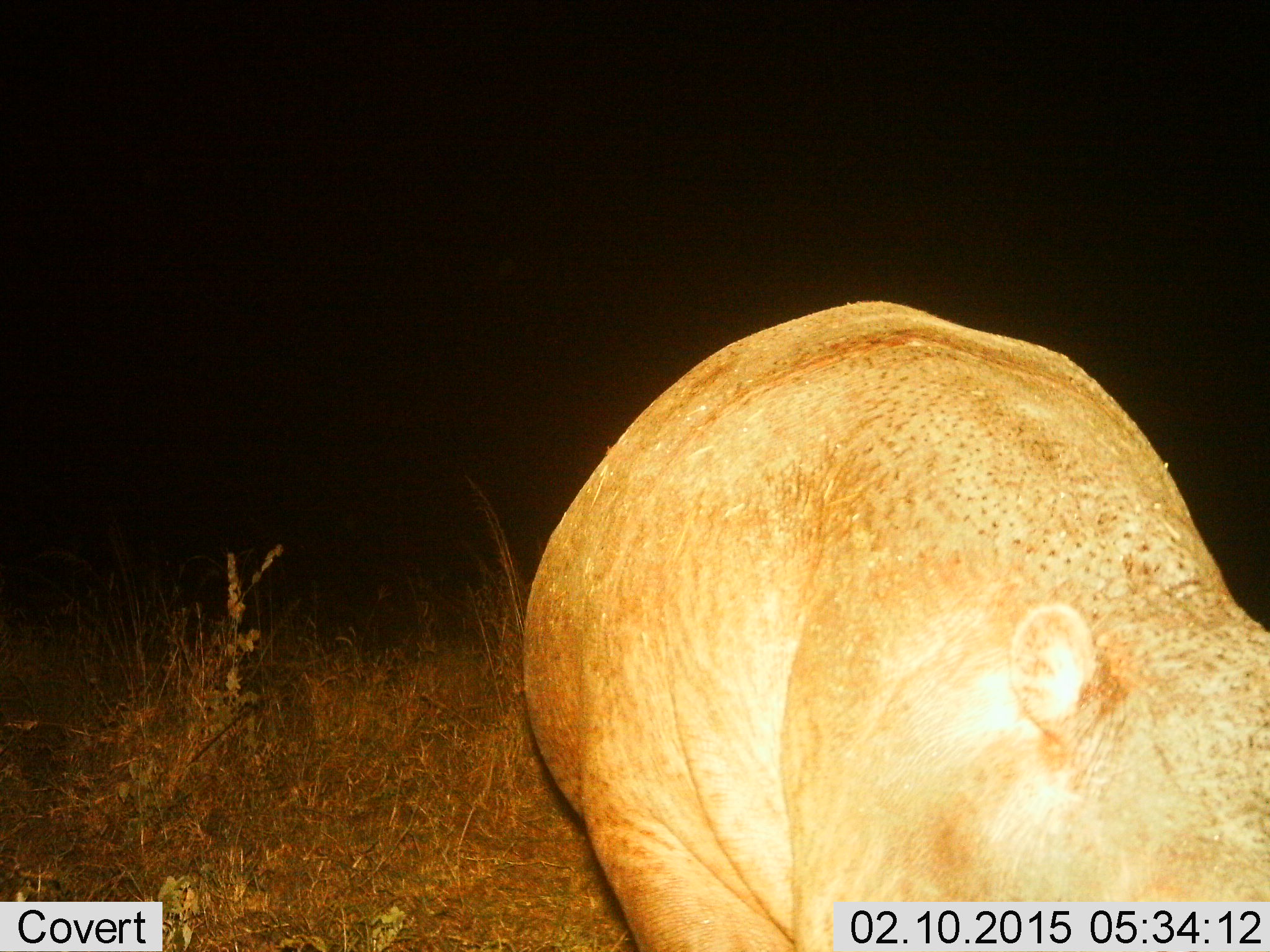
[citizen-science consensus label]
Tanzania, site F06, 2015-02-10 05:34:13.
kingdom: Animalia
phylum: Chordata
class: Mammalia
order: Artiodactyla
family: Hippopotamidae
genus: Hippopotamus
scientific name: Hippopotamus amphibius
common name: hippopotamus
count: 1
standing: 70%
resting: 0%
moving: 30%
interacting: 0%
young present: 0%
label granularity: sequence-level